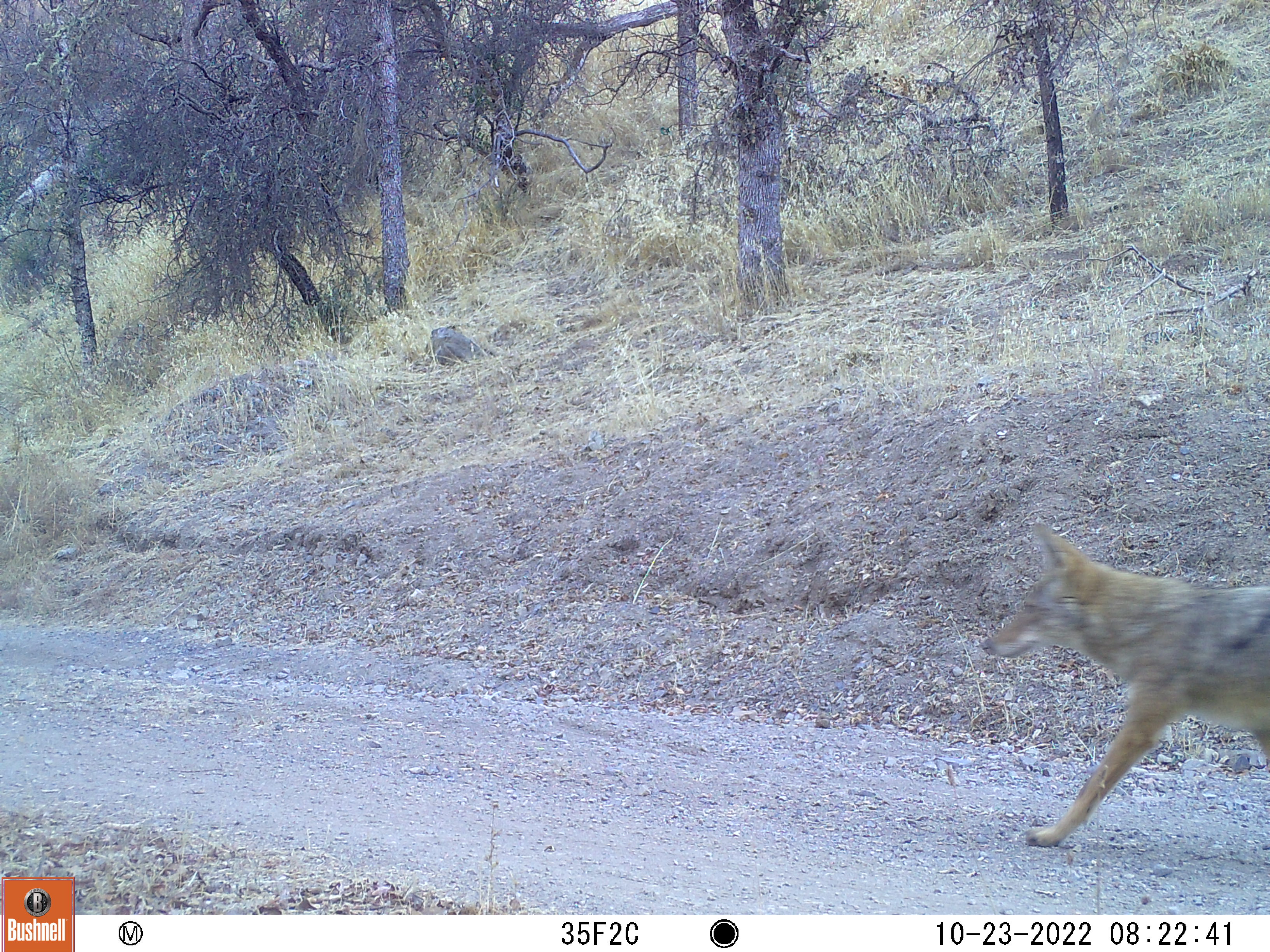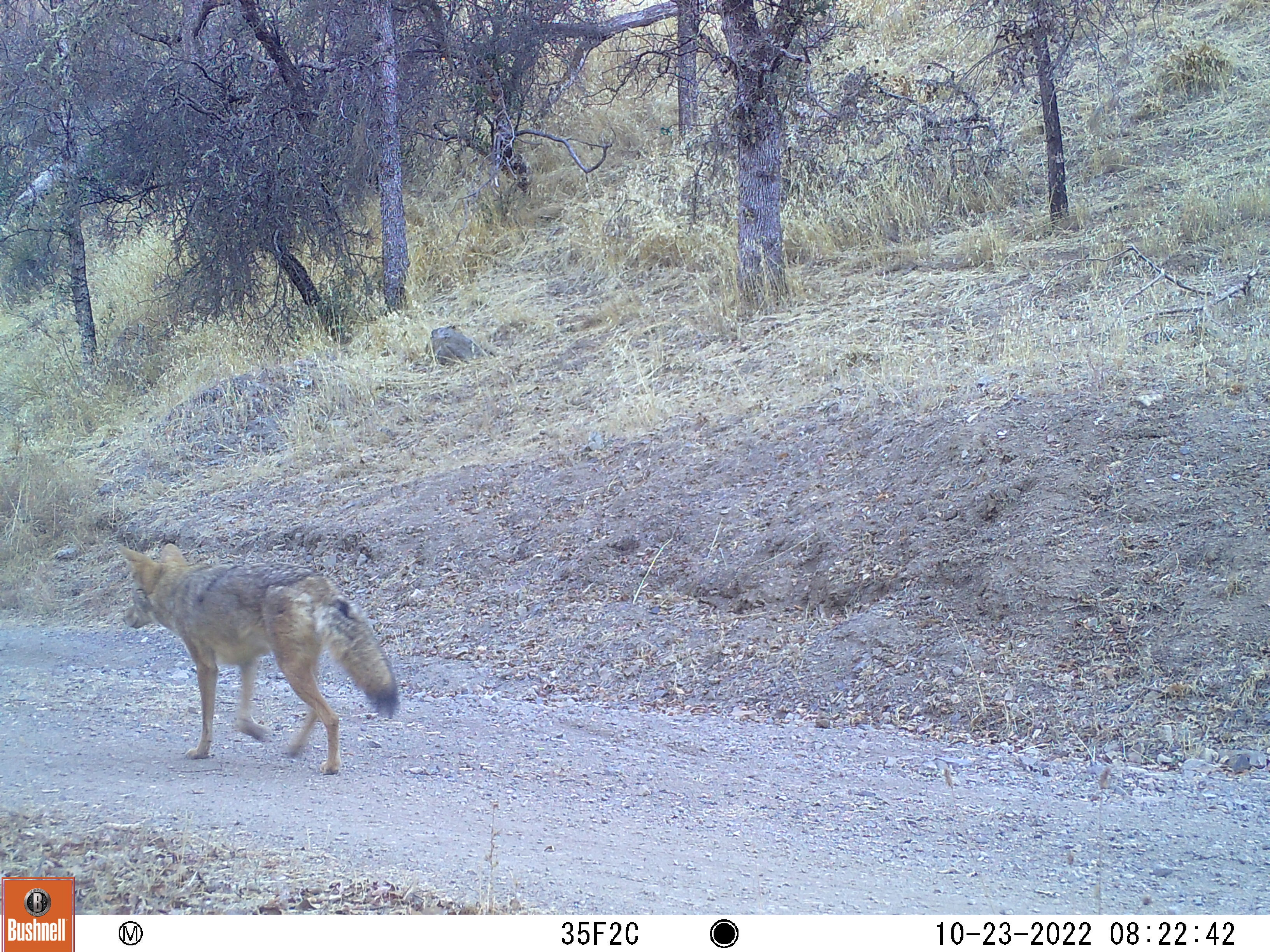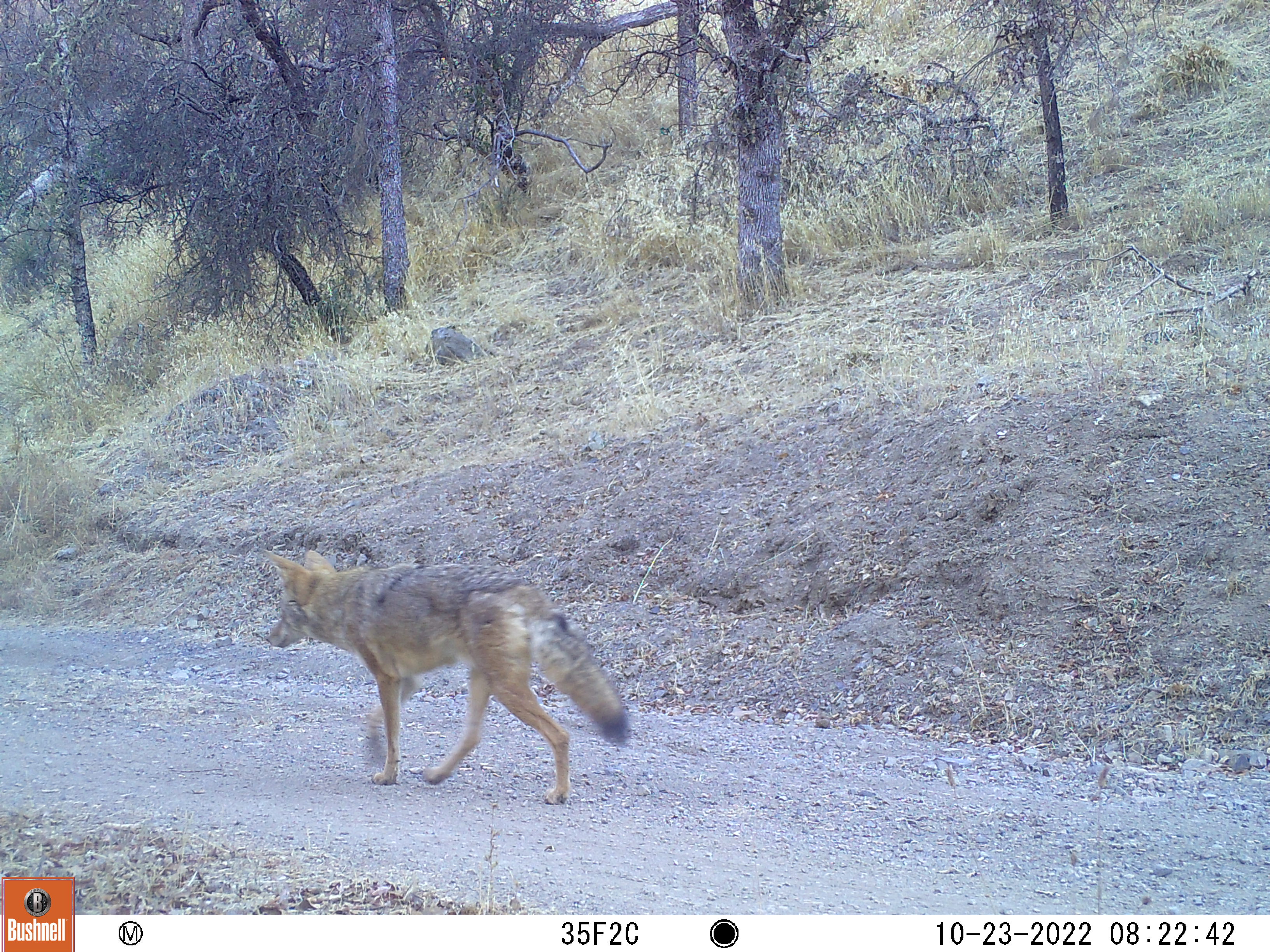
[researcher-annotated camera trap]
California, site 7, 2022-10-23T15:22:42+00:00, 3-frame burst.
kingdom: Animalia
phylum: Chordata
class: Mammalia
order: Carnivora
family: Canidae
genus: Canis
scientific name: Canis latrans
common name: coyote